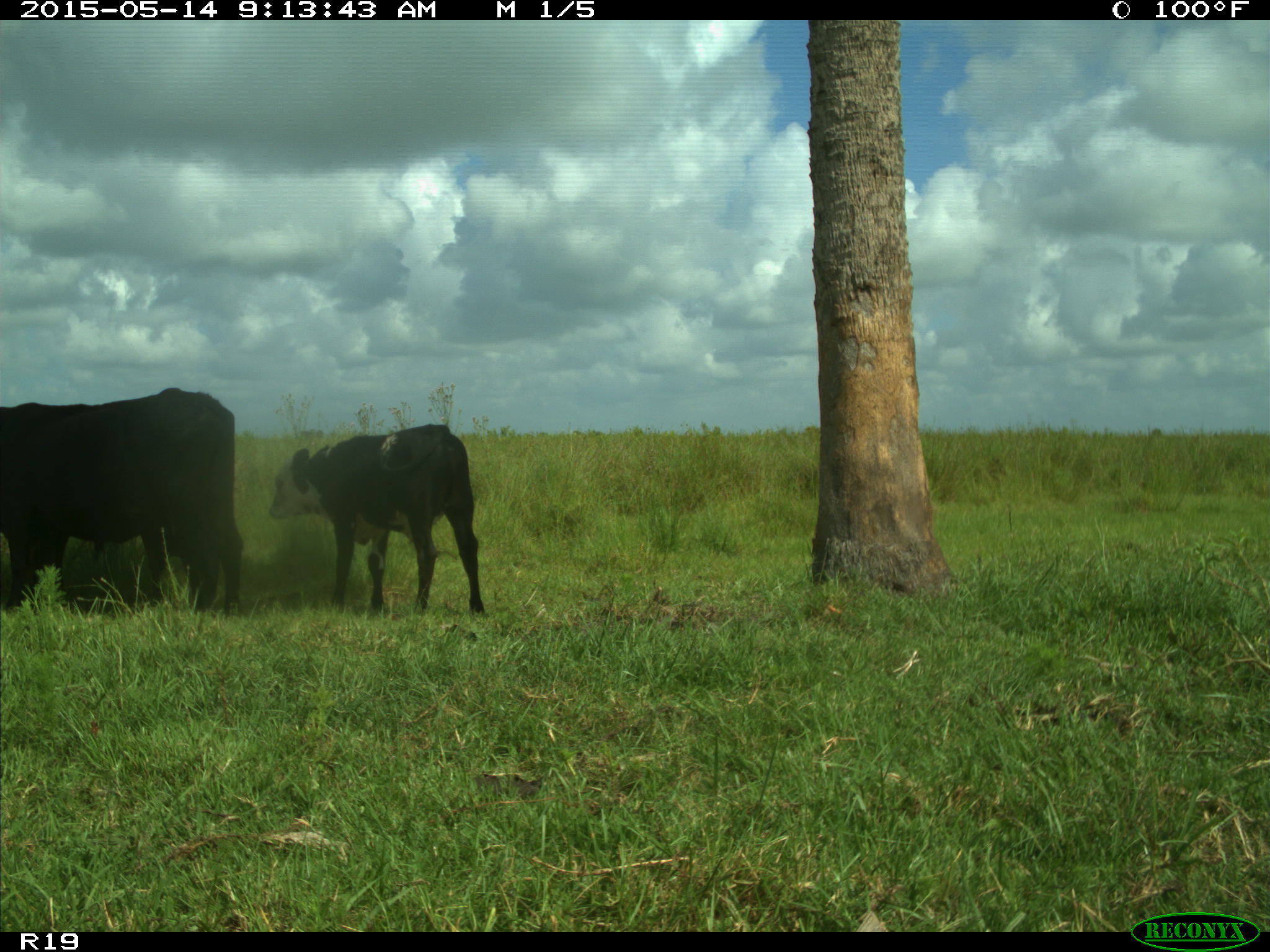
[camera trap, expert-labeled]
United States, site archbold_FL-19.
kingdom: Animalia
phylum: Chordata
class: Mammalia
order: Artiodactyla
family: Bovidae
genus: Bos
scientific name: Bos taurus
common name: domestic cow